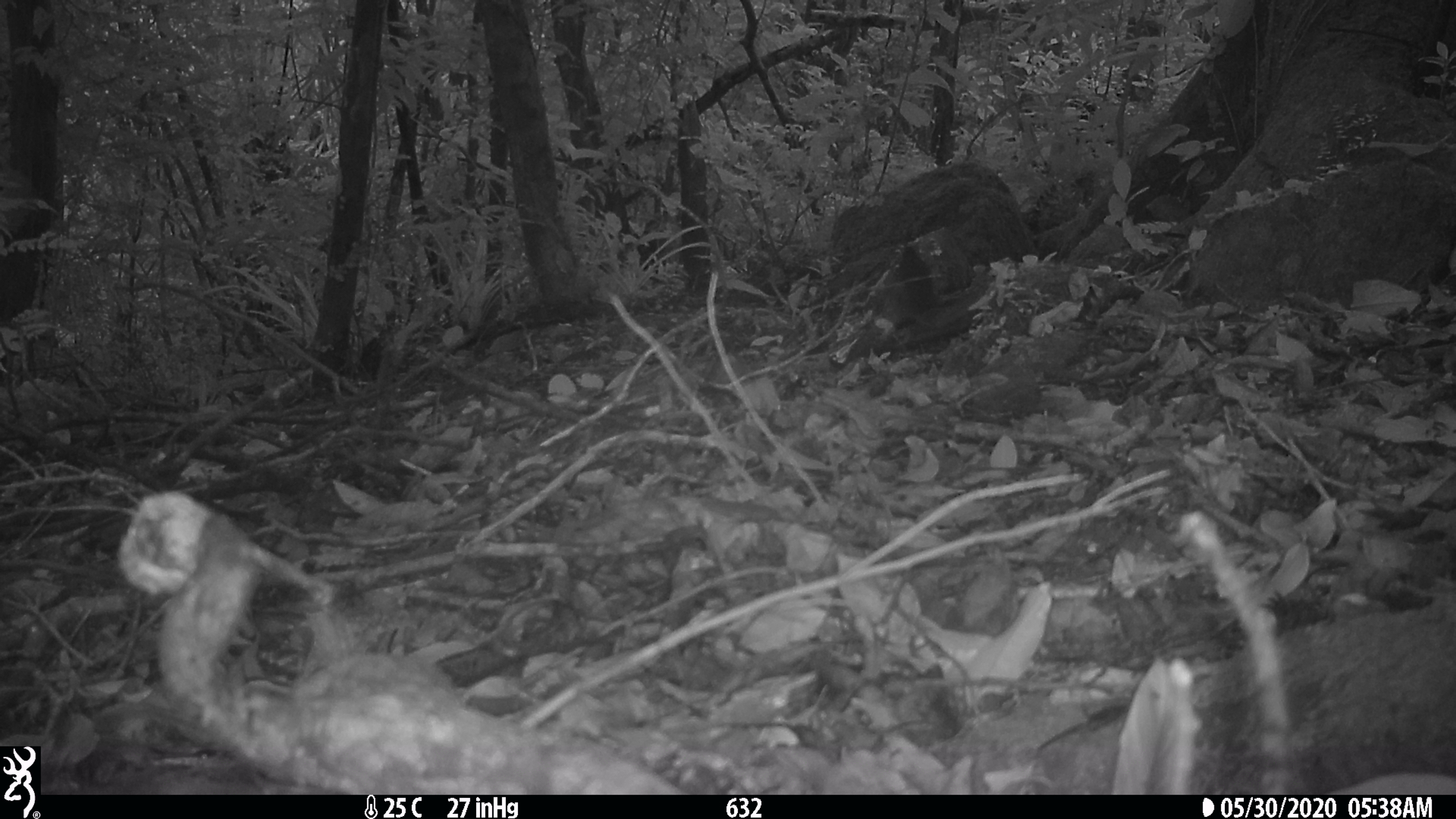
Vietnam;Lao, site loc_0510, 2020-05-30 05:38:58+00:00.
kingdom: Animalia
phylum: Chordata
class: Mammalia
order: Rodentia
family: Sciuridae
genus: Sciurus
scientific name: Sciurus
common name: squirrel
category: unidentified squirrel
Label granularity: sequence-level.